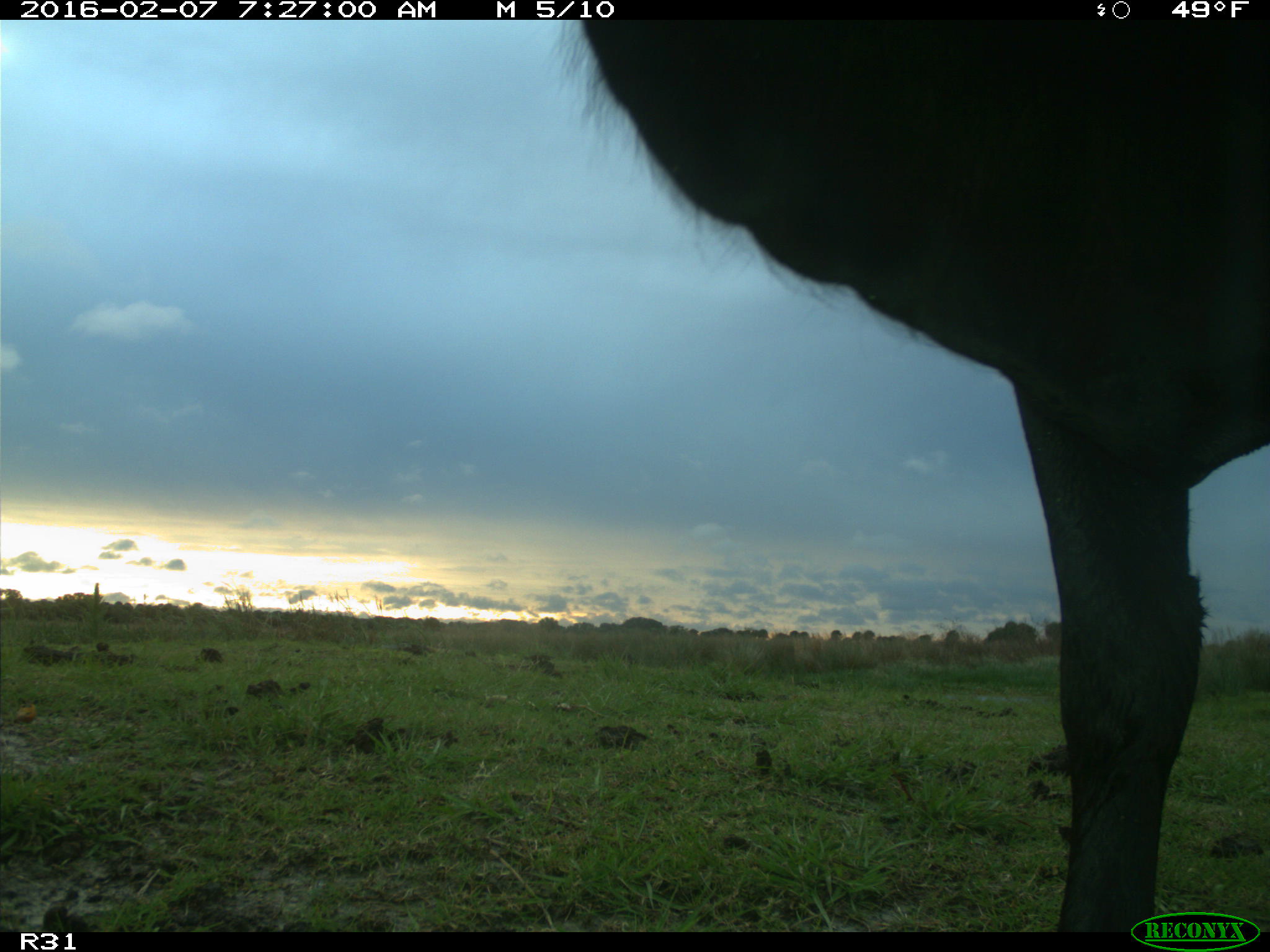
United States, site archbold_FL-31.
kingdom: Animalia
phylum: Chordata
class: Mammalia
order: Artiodactyla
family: Bovidae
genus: Bos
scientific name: Bos taurus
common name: domestic cow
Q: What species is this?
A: Bos taurus (domestic cow).